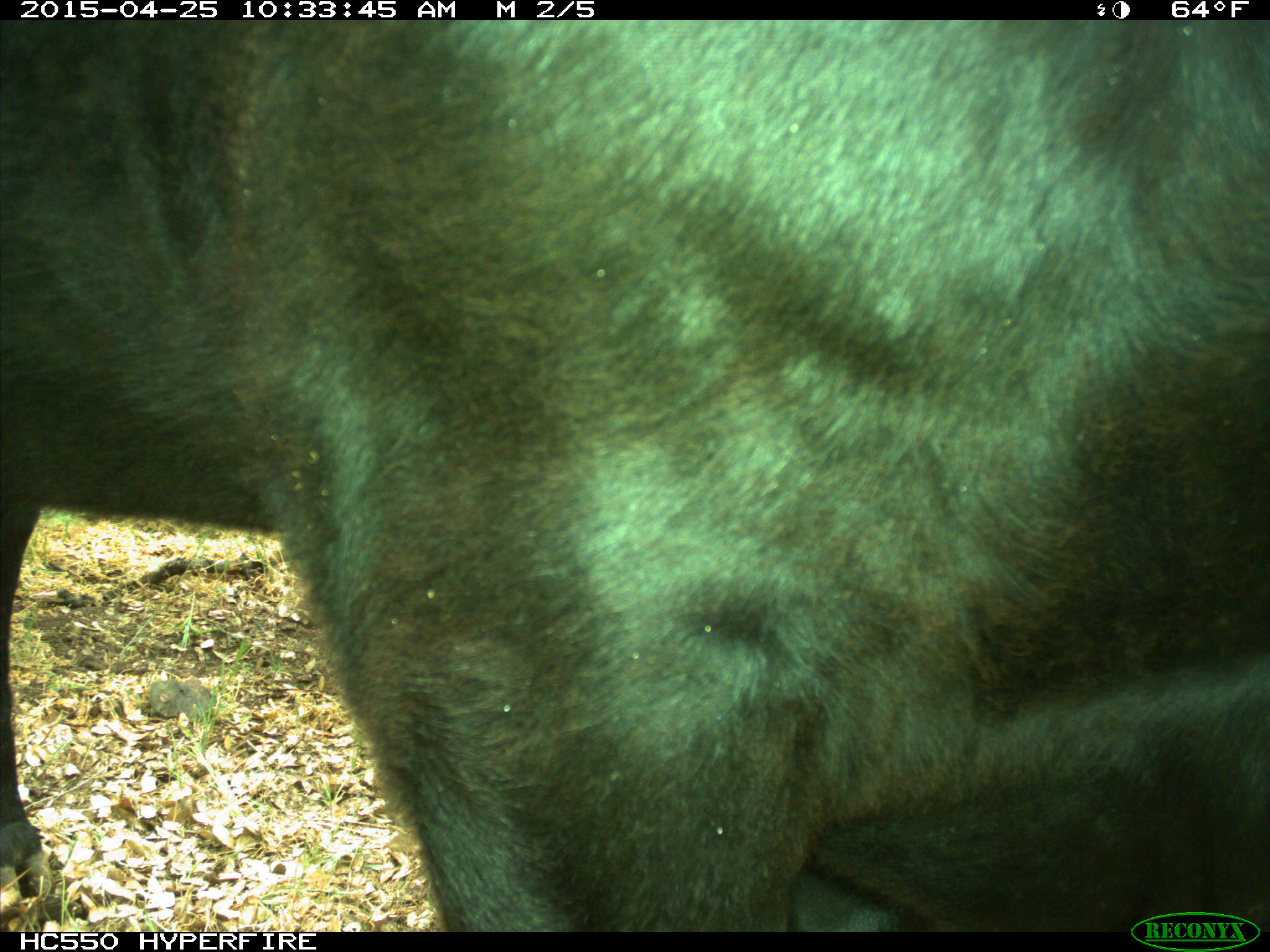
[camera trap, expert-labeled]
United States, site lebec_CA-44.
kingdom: Animalia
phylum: Chordata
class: Mammalia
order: Artiodactyla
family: Suidae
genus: Sus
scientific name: Sus scrofa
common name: wild boar